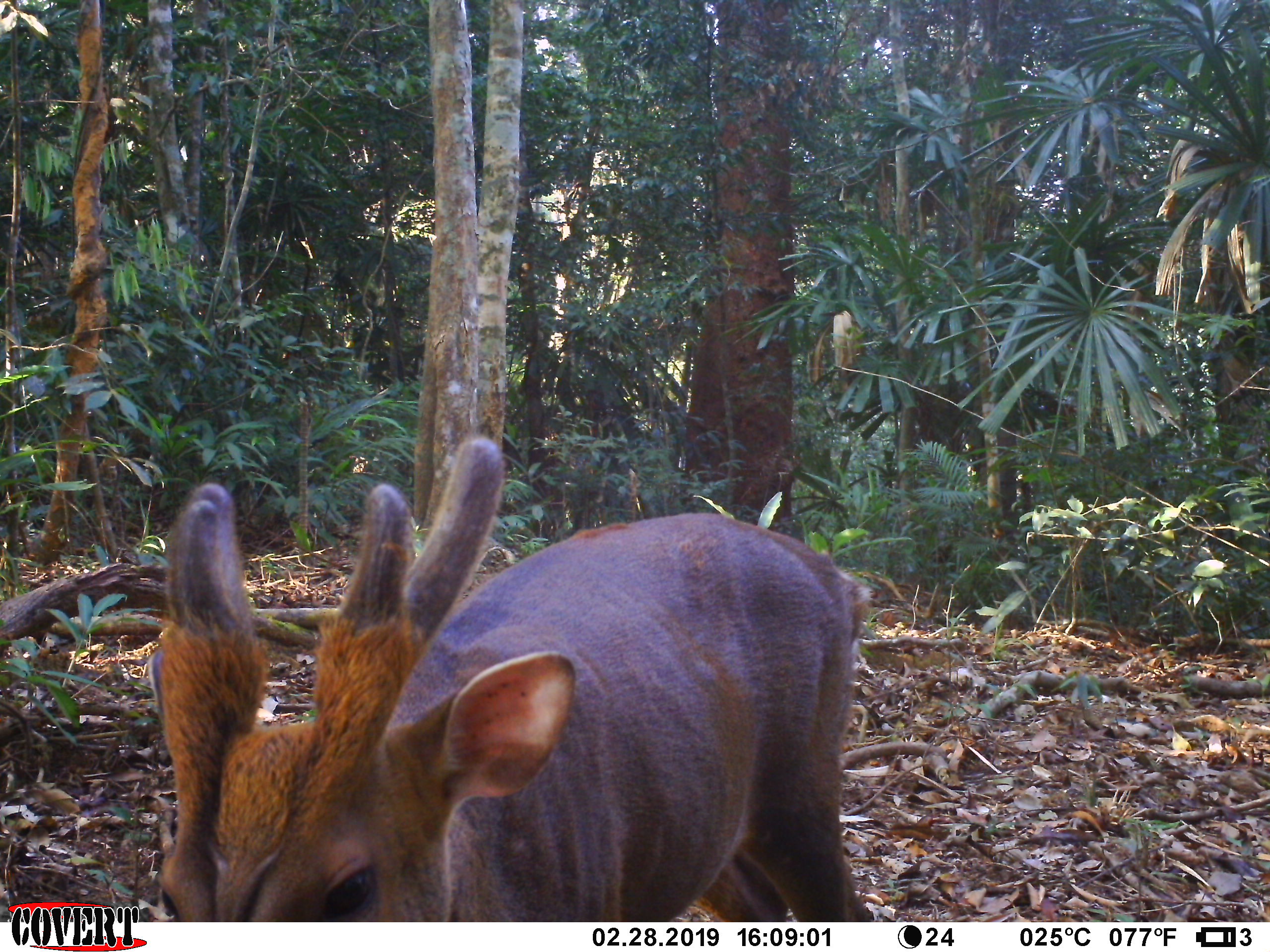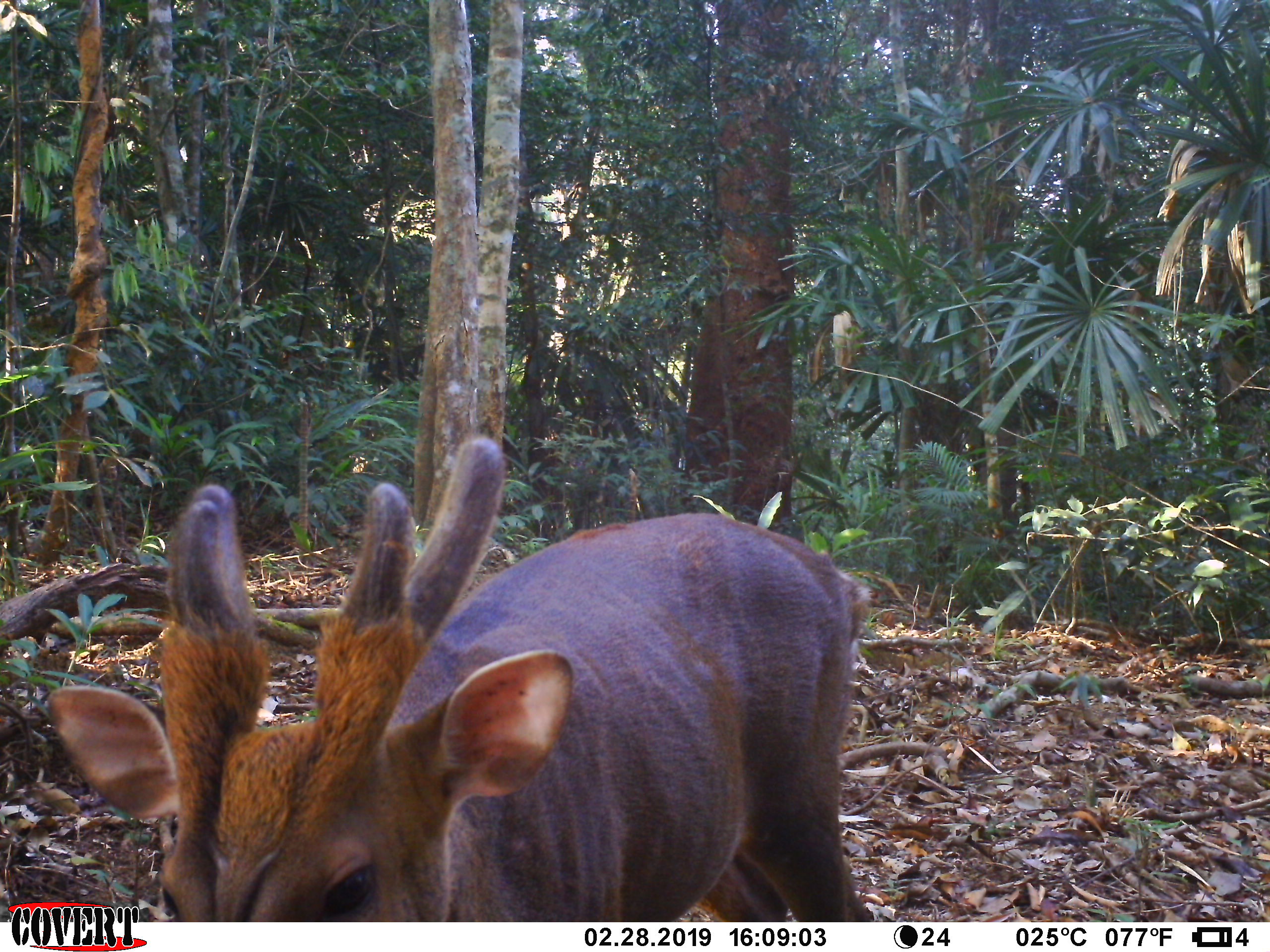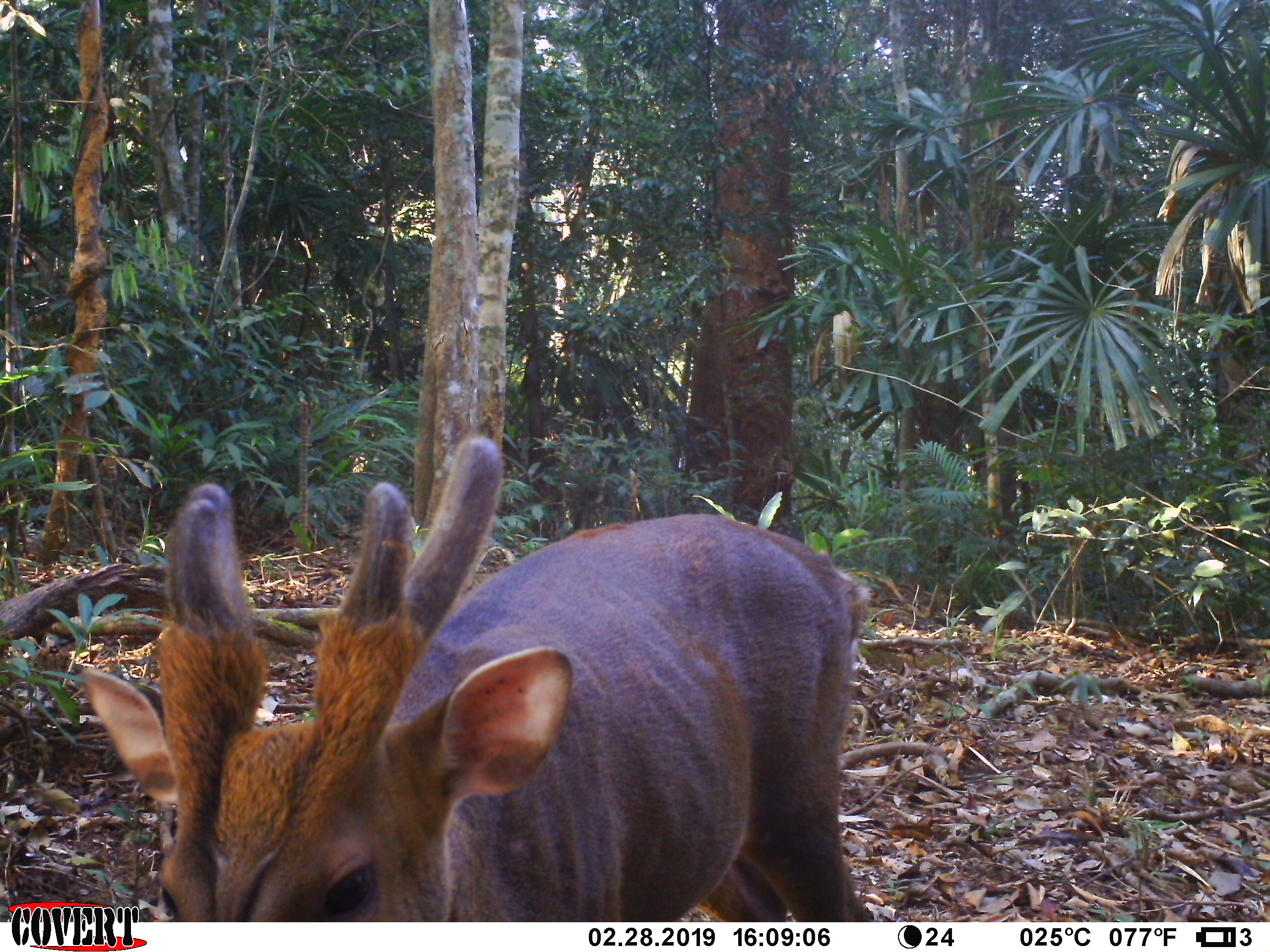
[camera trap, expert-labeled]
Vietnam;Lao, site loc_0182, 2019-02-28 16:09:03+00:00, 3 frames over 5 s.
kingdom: Animalia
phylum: Chordata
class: Mammalia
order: Artiodactyla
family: Cervidae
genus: Muntiacus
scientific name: Muntiacus vuquangensis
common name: large-antlered muntjac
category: large antlered muntjac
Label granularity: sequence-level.